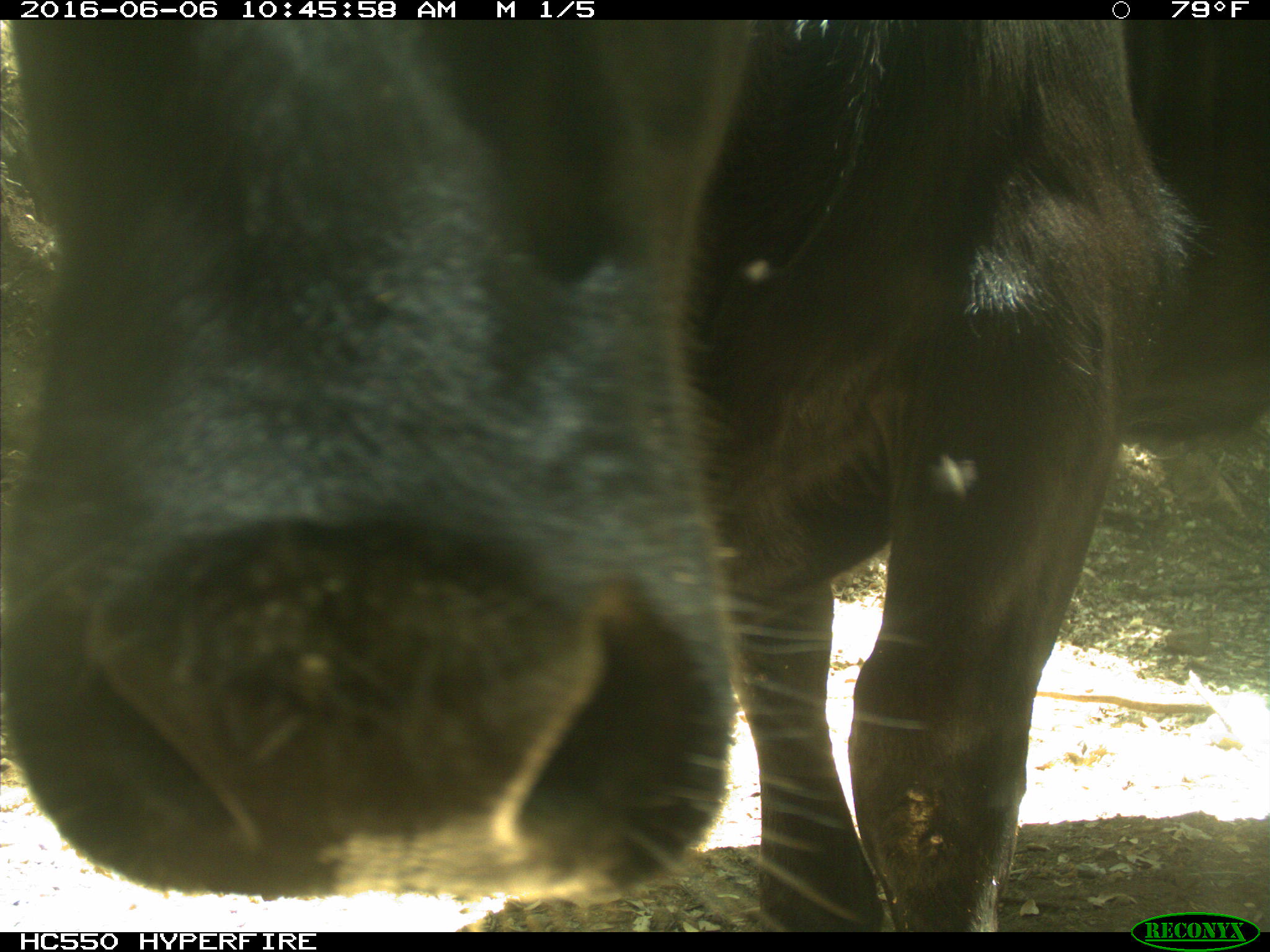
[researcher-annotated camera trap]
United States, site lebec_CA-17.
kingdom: Animalia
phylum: Chordata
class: Mammalia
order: Artiodactyla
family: Bovidae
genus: Bos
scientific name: Bos taurus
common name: domestic cow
Bos taurus (domestic cow).